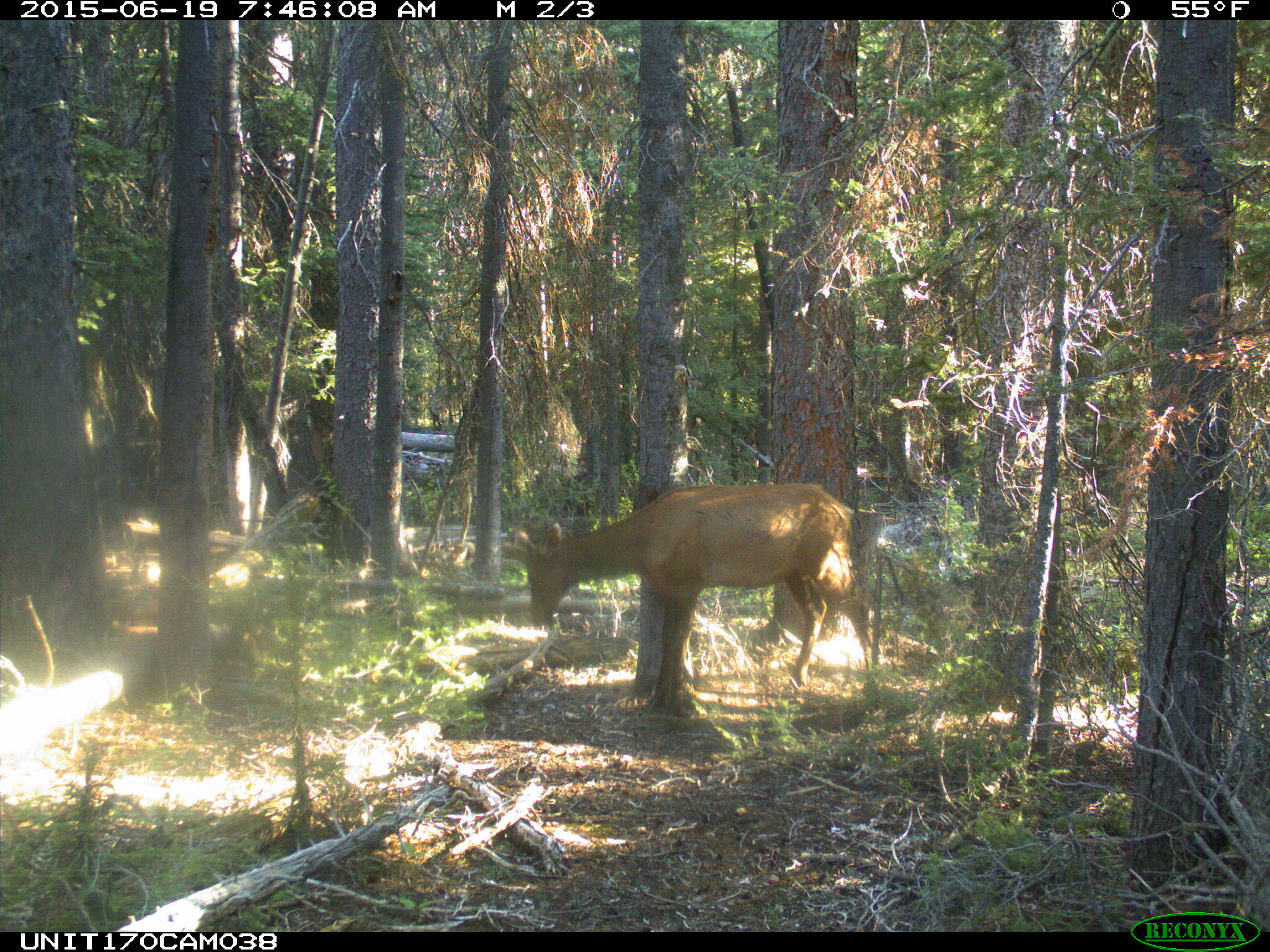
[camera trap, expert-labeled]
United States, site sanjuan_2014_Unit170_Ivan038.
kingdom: Animalia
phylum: Chordata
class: Mammalia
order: Artiodactyla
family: Cervidae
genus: Cervus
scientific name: Cervus elaphus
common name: red deer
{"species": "Cervus elaphus (red deer)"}